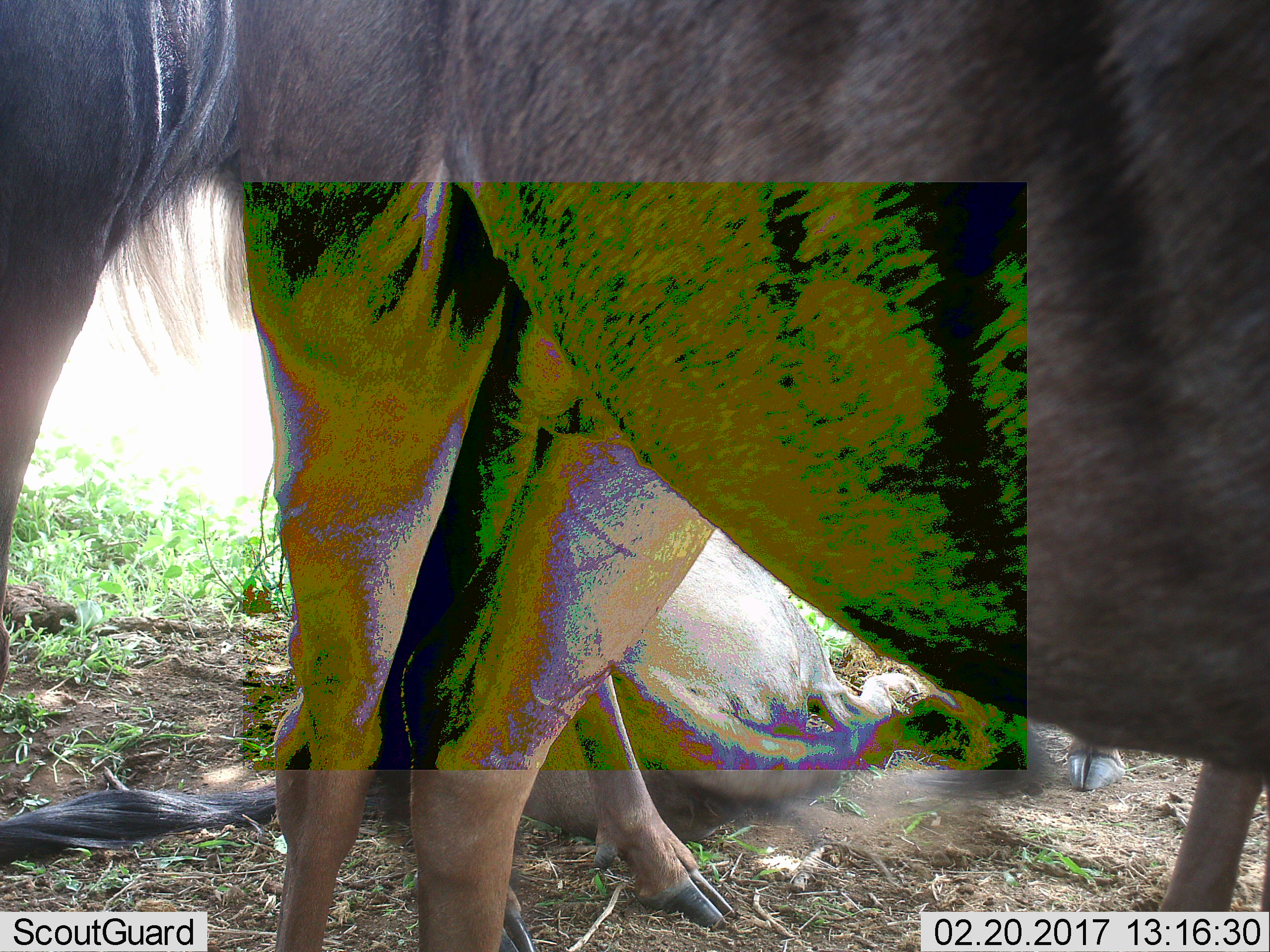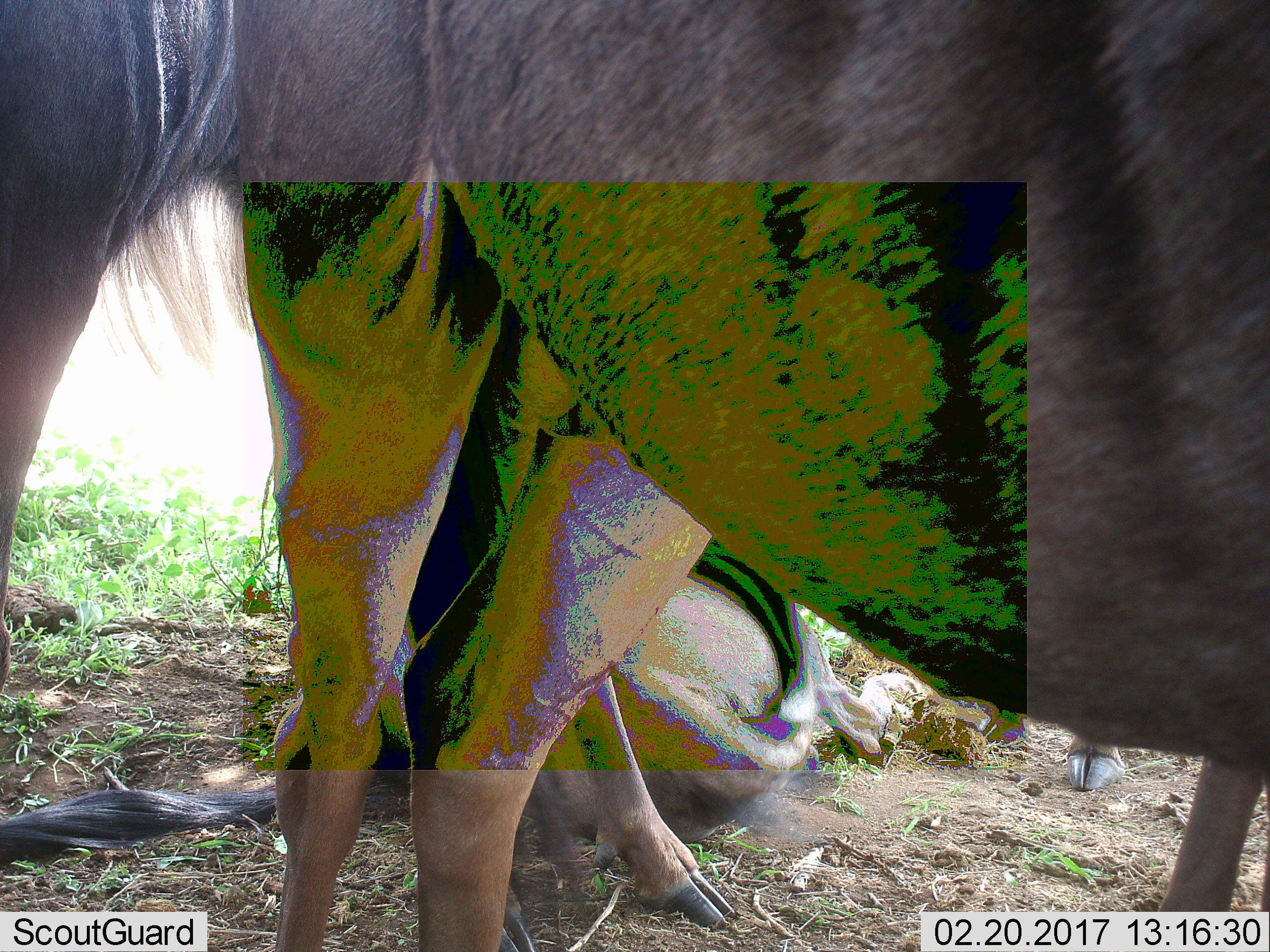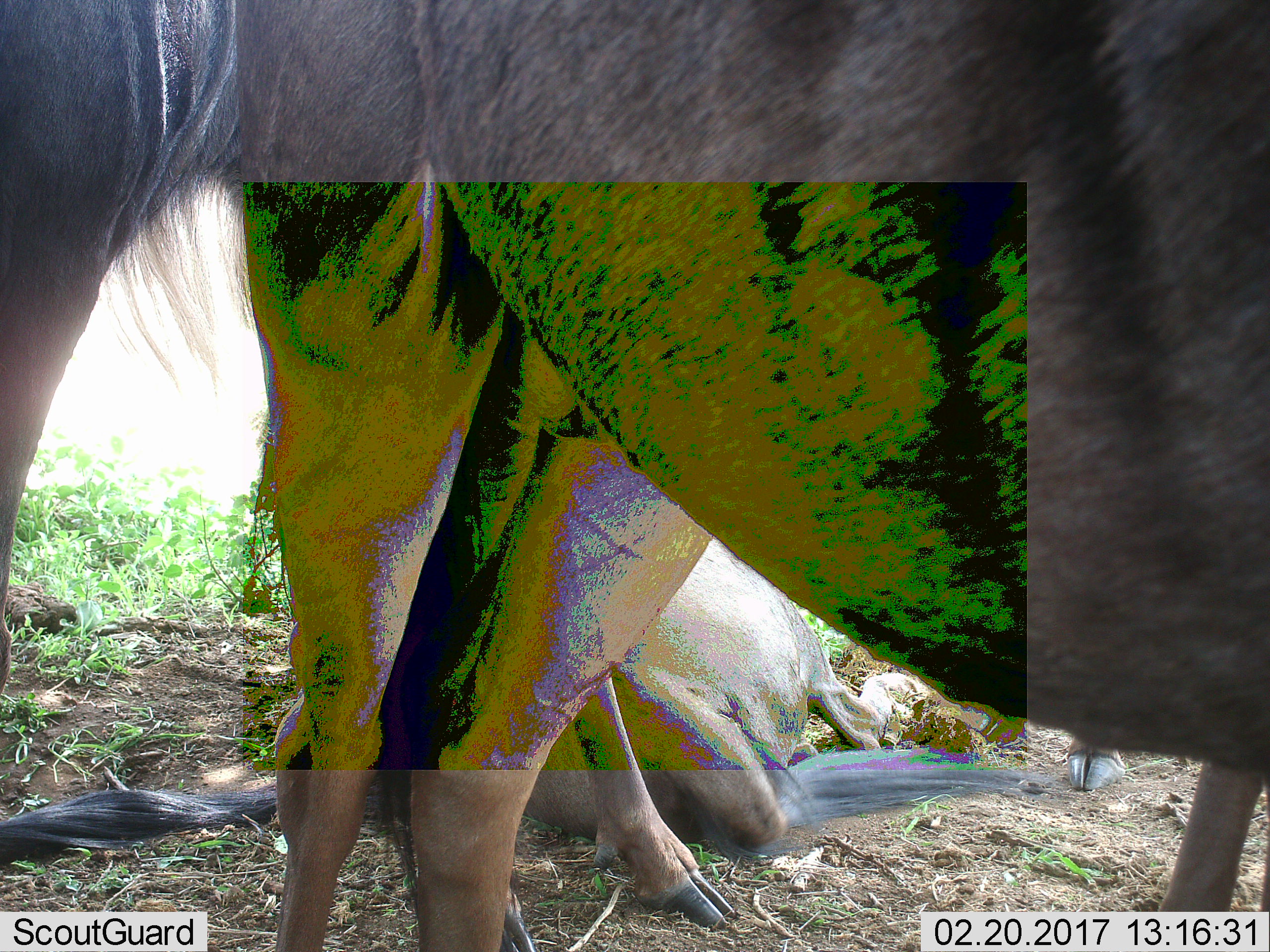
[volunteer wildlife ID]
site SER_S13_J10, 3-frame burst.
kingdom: Animalia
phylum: Chordata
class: Mammalia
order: Artiodactyla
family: Bovidae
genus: Connochaetes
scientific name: Connochaetes taurinus taurinus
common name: blue wildebeest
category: wildebeestblue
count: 3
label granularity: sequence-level